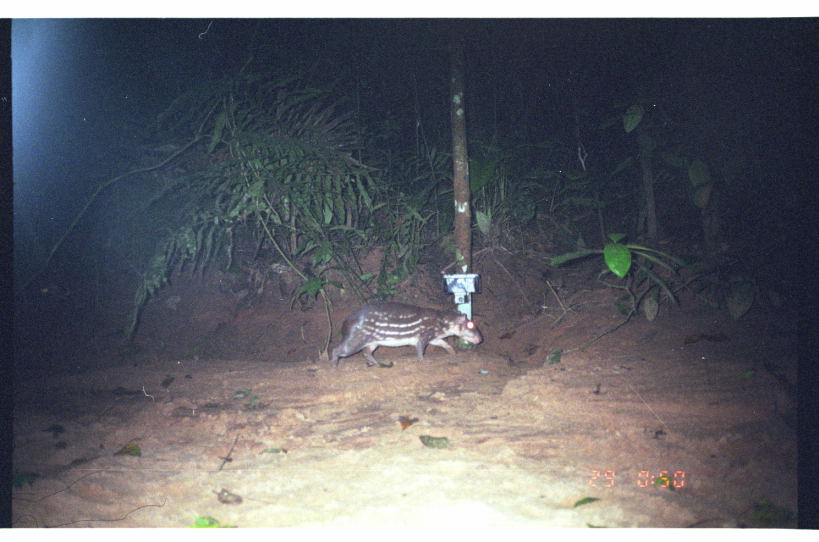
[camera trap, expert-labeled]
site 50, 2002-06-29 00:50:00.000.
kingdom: Animalia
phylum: Chordata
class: Mammalia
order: Rodentia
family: Cuniculidae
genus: Cuniculus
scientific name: Cuniculus paca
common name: spotted paca